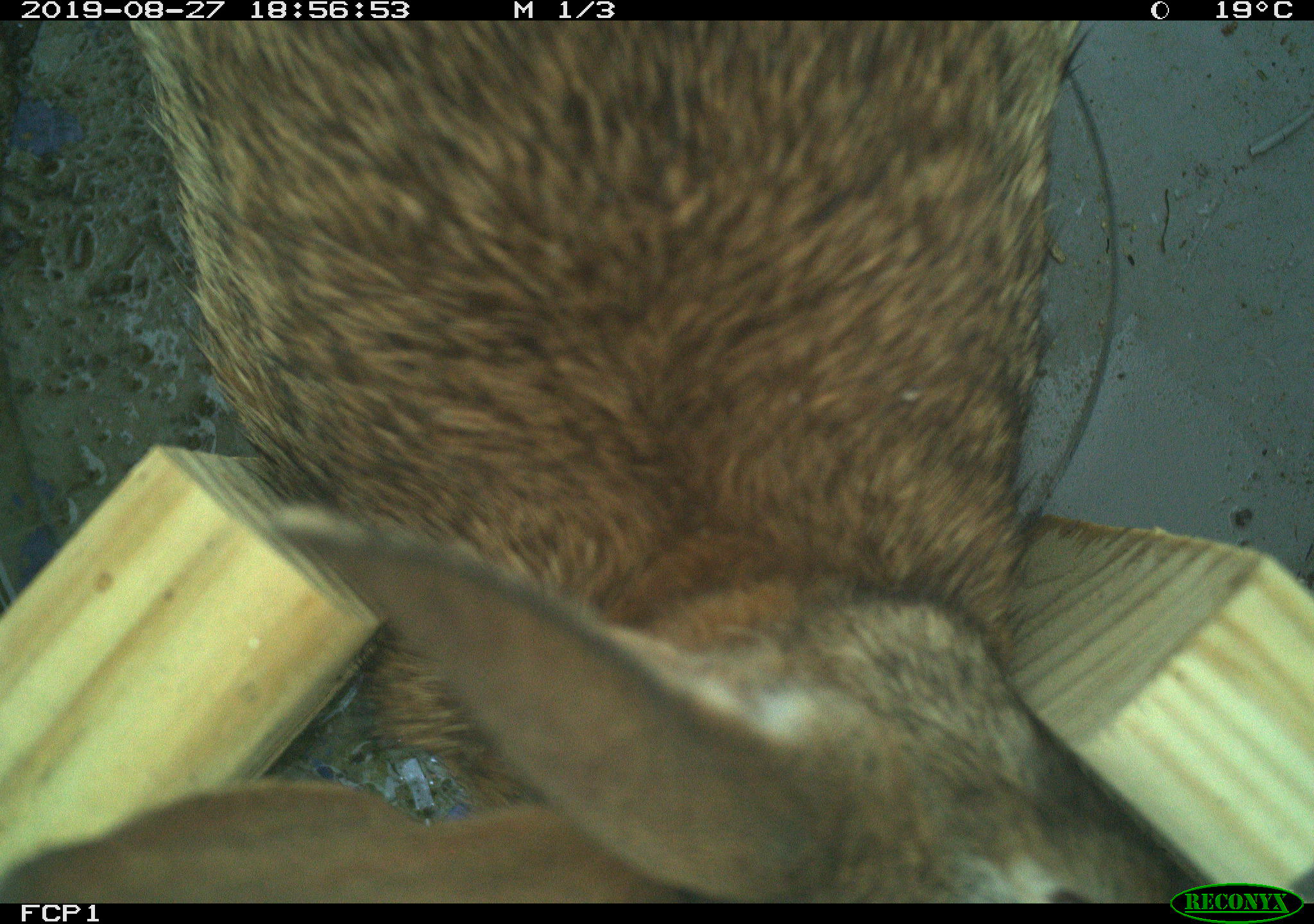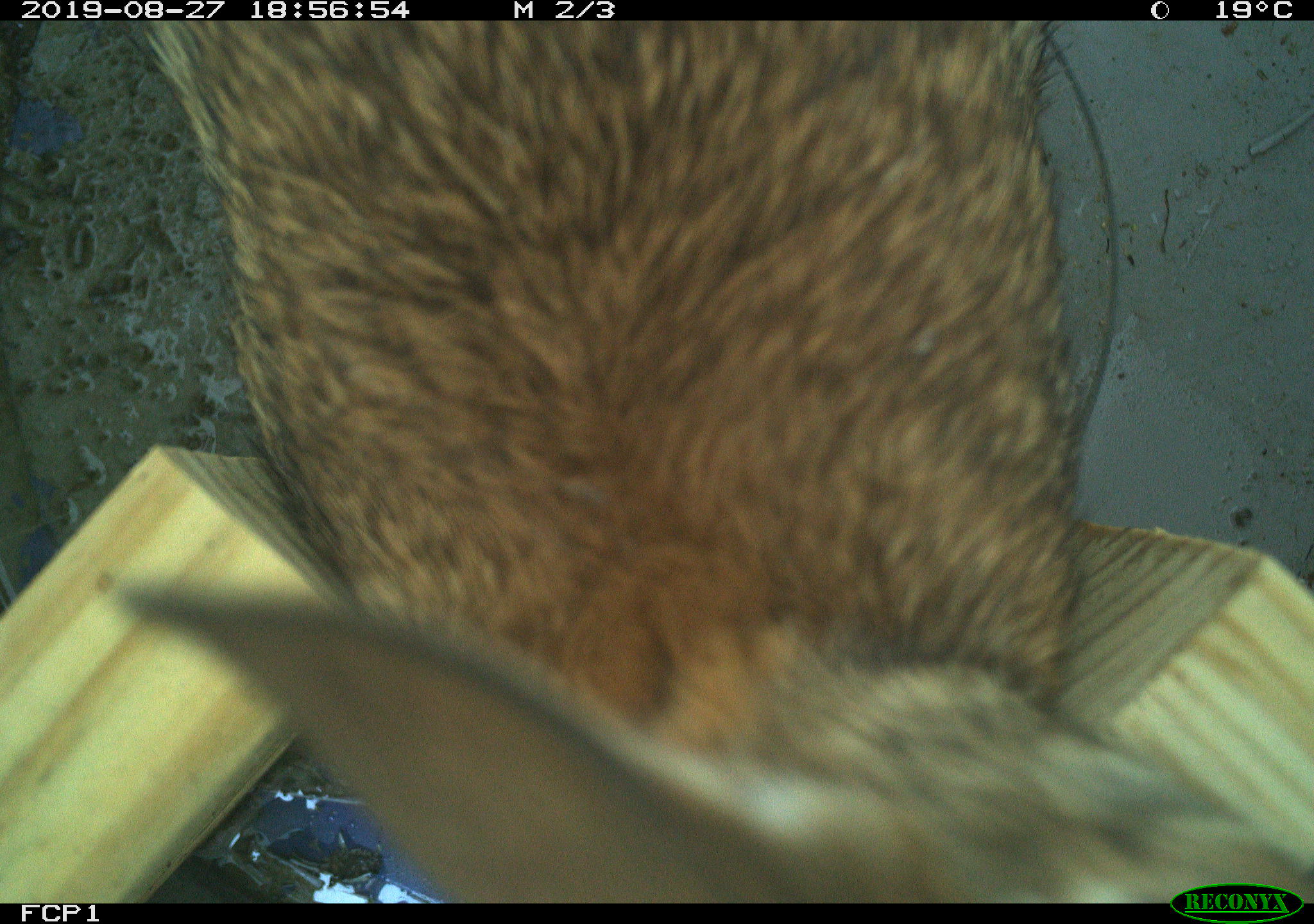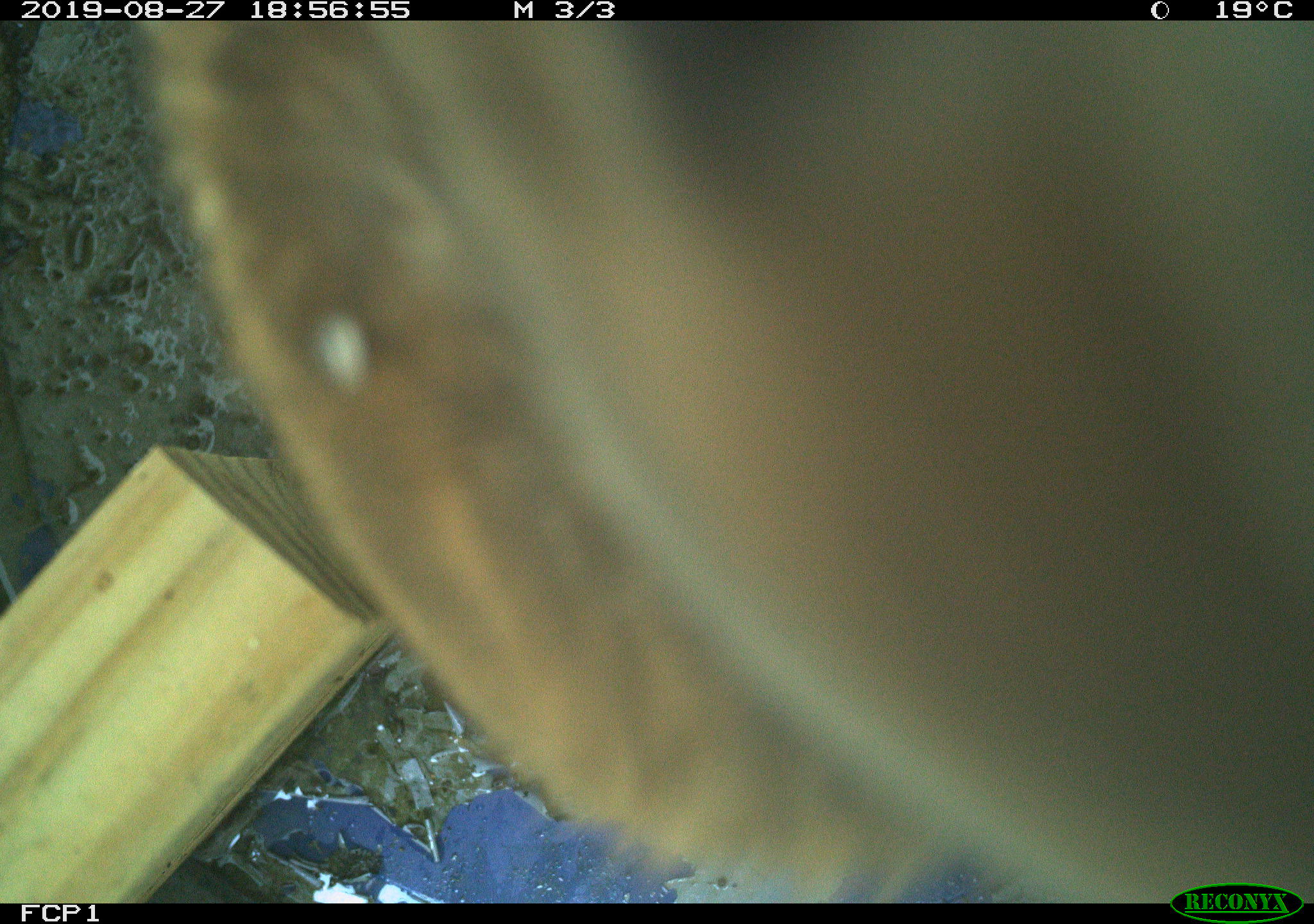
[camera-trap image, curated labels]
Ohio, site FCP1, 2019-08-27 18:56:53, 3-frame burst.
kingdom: Animalia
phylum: Chordata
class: Mammalia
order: Lagomorpha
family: Leporidae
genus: Sylvilagus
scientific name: Sylvilagus floridanus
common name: eastern cottontail